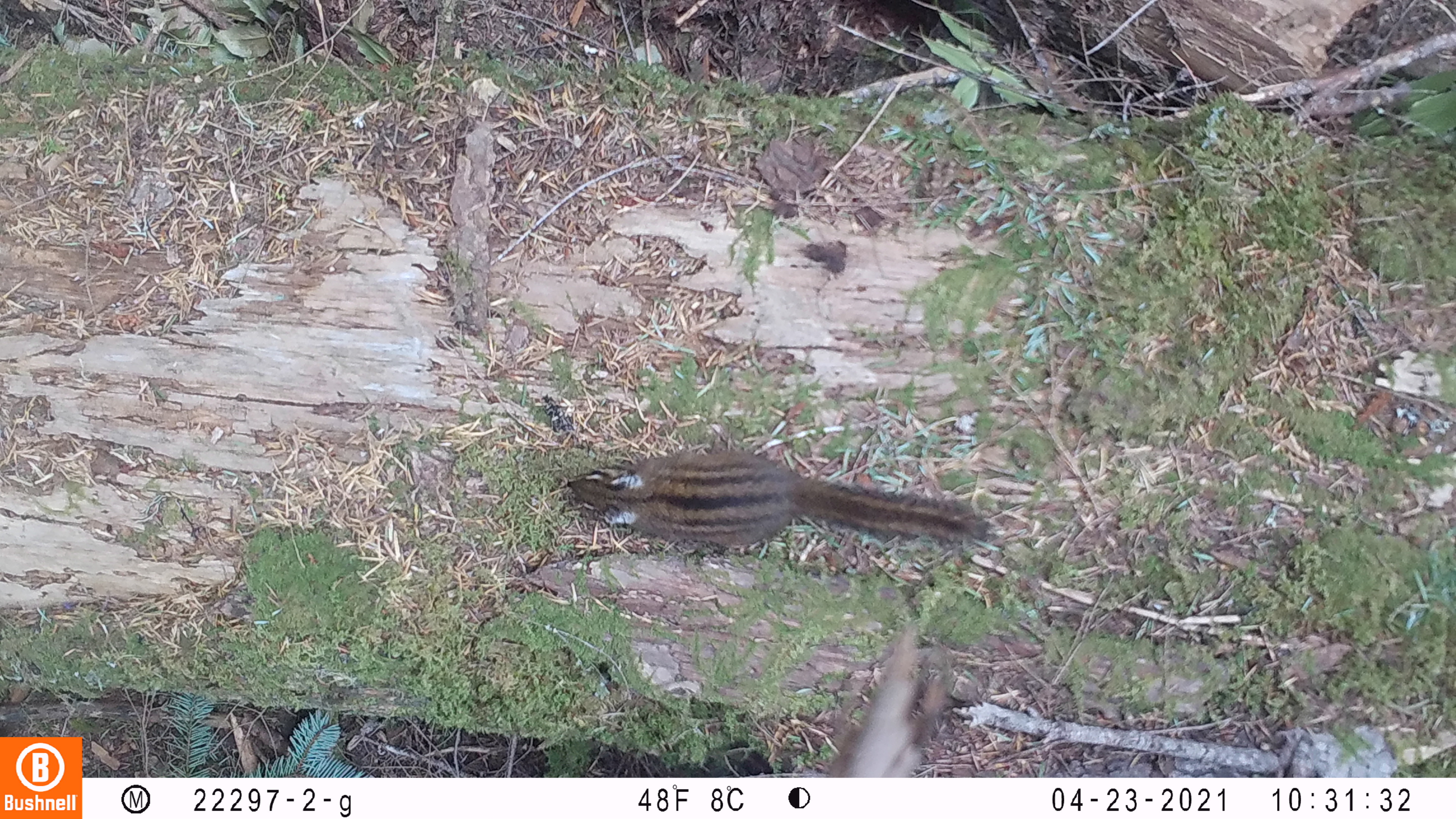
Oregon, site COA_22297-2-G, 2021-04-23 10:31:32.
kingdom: Animalia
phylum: Chordata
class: Mammalia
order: Rodentia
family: Sciuridae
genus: Neotamias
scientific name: Neotamias townsendii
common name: townsend's chipmunk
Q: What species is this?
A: Townsend's chipmunk (Neotamias townsendii).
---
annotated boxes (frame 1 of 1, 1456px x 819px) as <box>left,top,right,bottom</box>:
townsend's chipmunk: <box>537,425,1034,586</box>